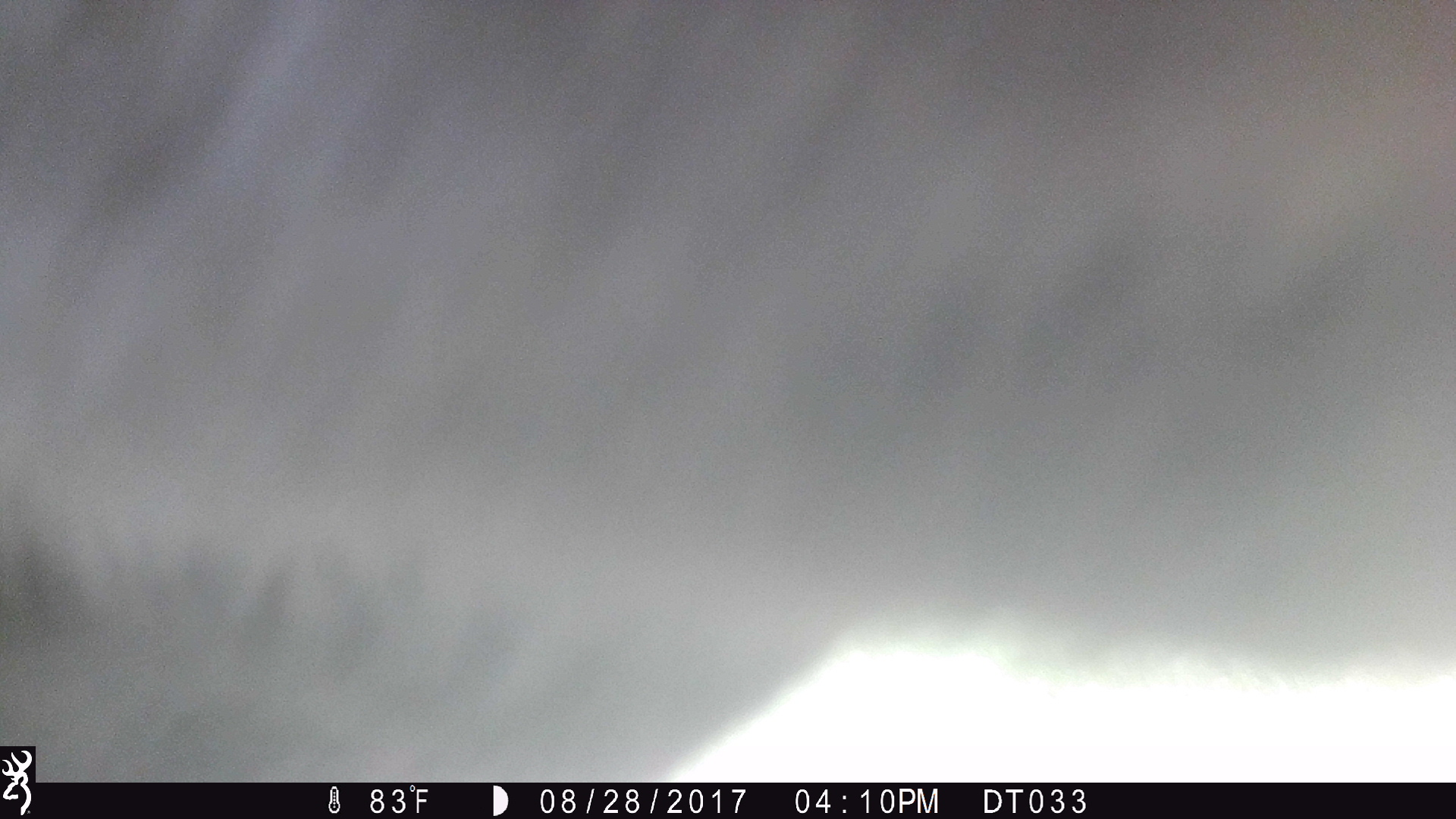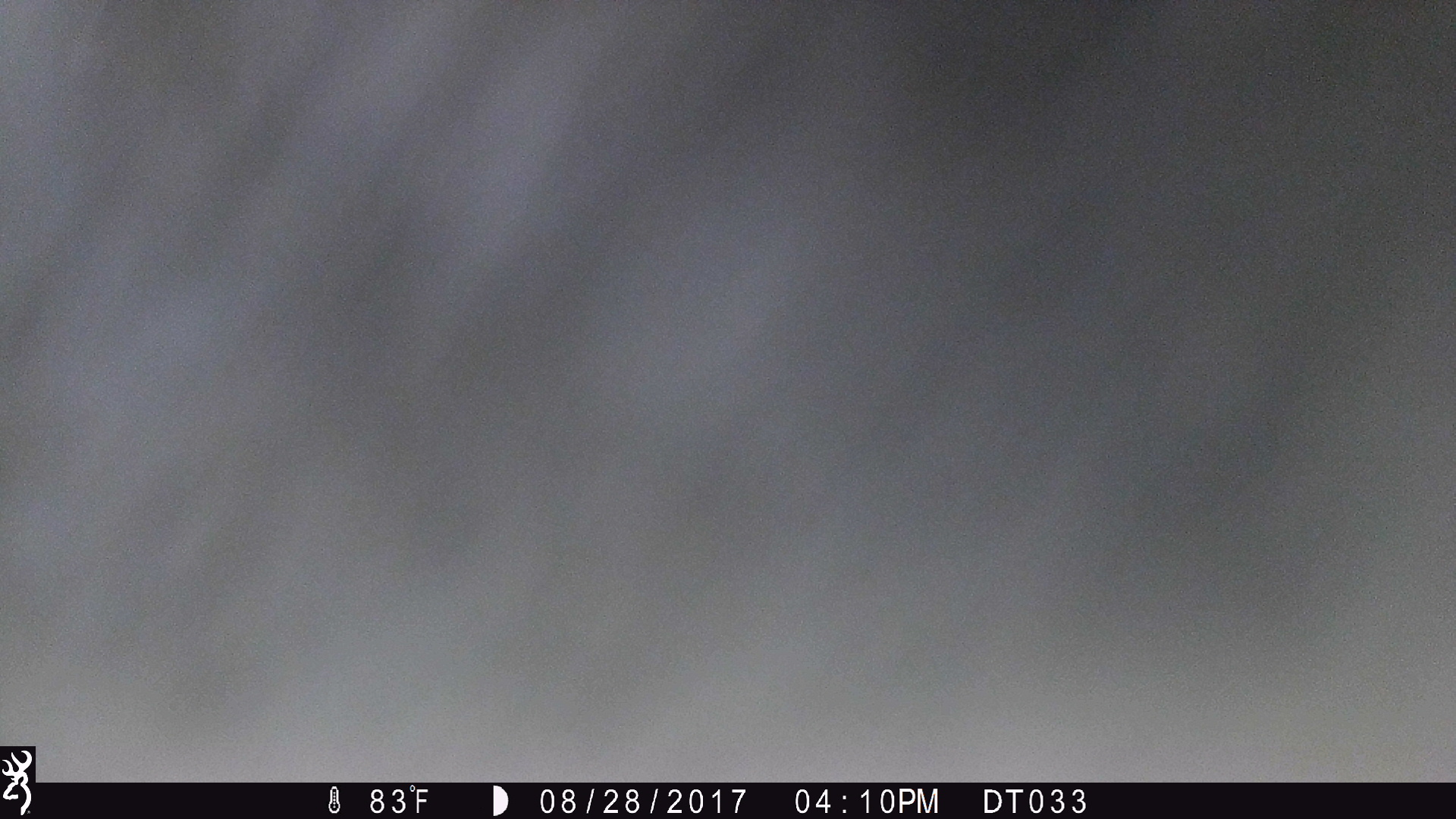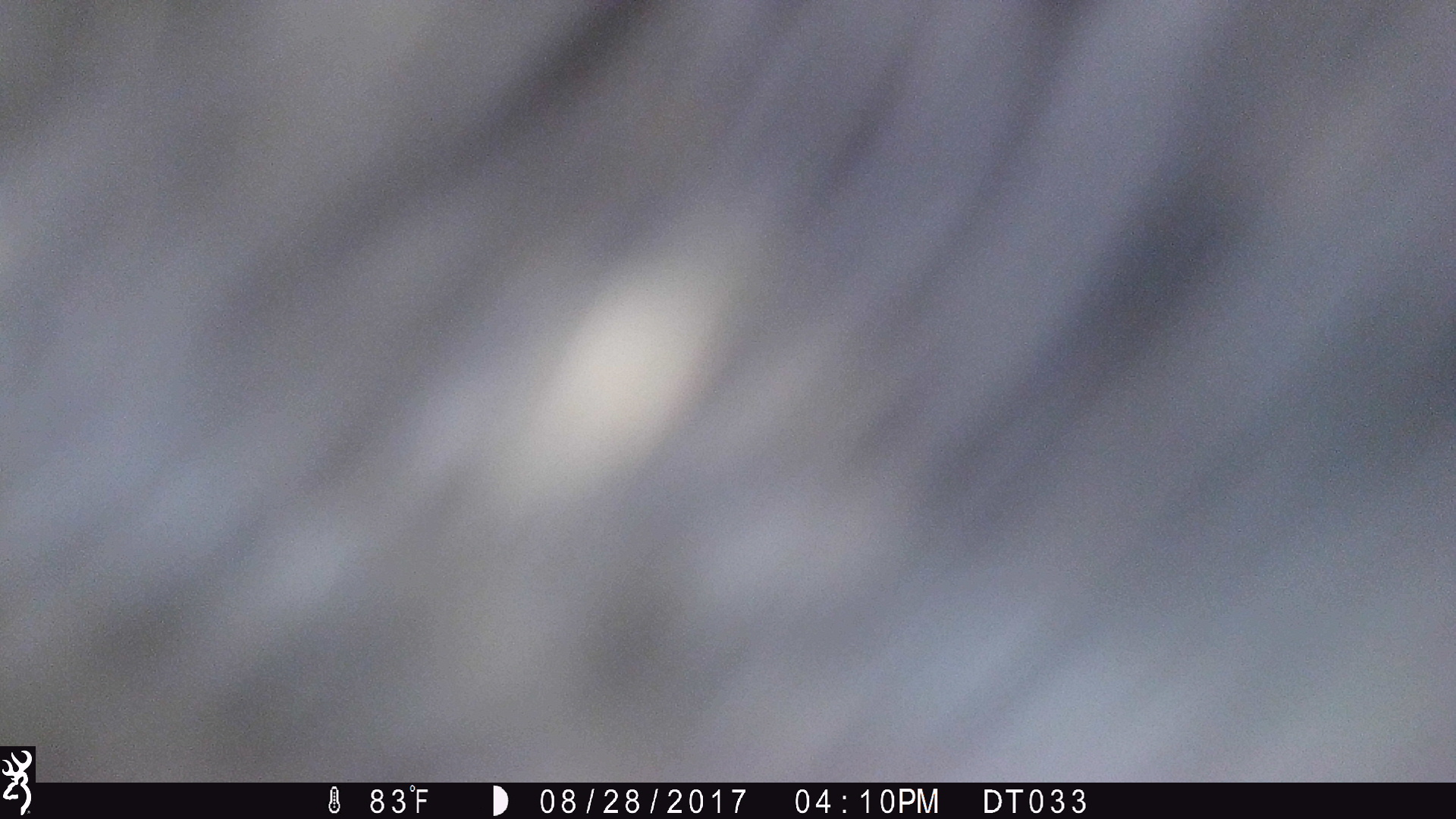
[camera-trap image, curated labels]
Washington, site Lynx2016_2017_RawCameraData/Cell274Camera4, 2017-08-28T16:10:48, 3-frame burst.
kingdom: Animalia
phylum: Chordata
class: Mammalia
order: Artiodactyla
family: Bovidae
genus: Bos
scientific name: Bos taurus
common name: domestic cattle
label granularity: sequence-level